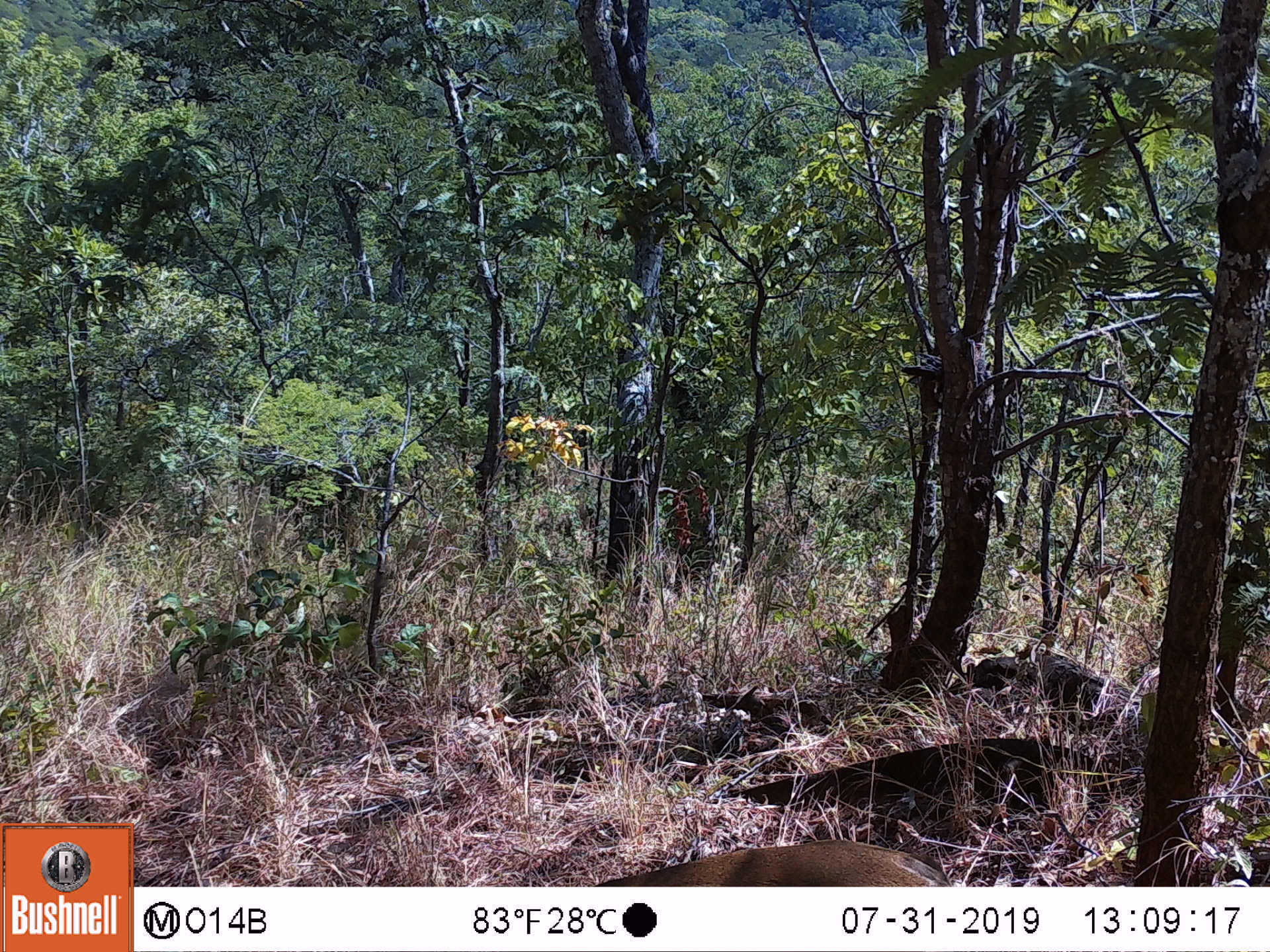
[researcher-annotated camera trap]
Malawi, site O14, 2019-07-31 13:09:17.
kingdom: Animalia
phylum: Chordata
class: Mammalia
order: Artiodactyla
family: Bovidae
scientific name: Antilopinae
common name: small antelope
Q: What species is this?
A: Small antelope (Antilopinae).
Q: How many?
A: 1.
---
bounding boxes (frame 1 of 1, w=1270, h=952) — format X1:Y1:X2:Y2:
small antelope: 530:822:962:885